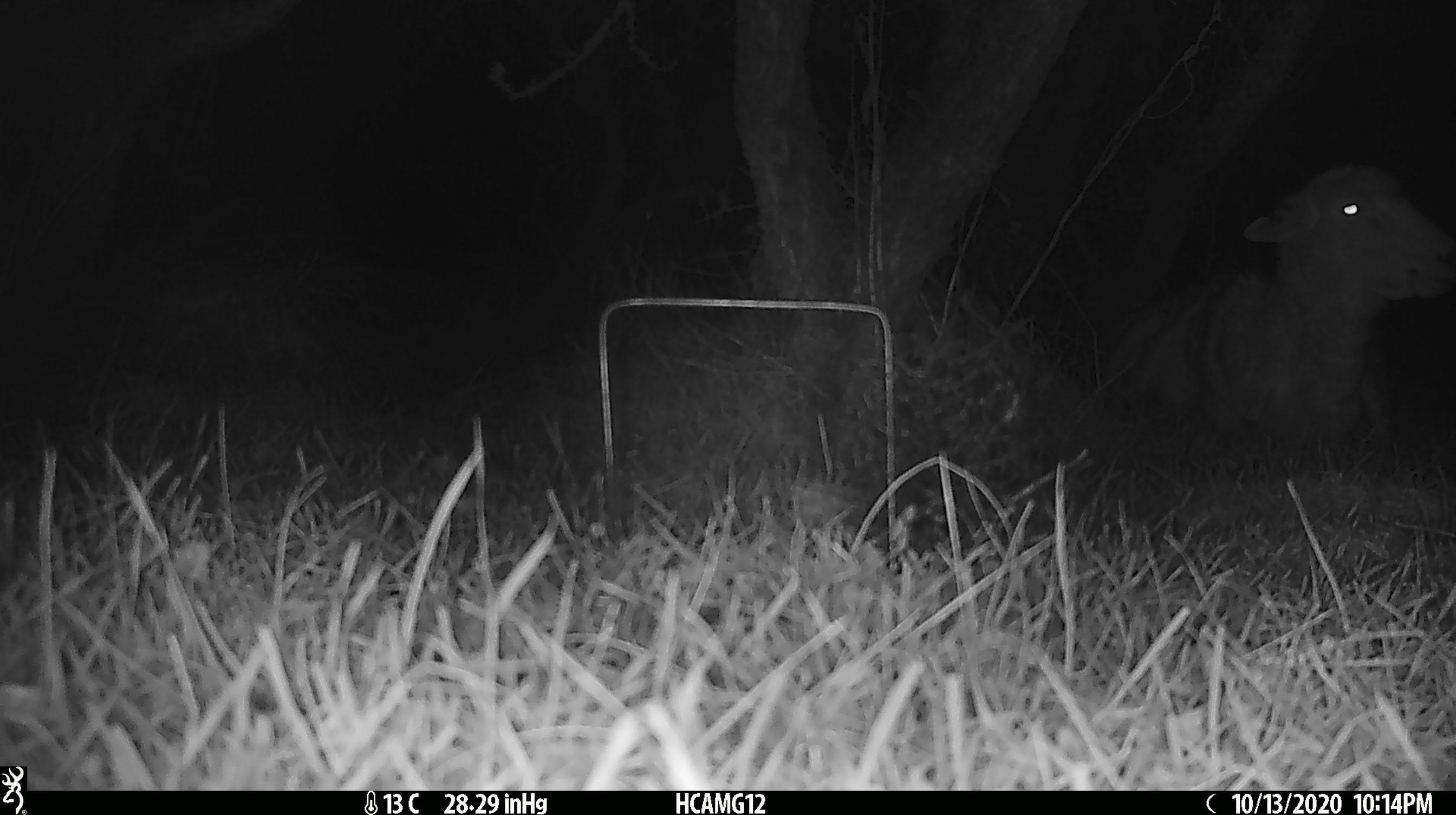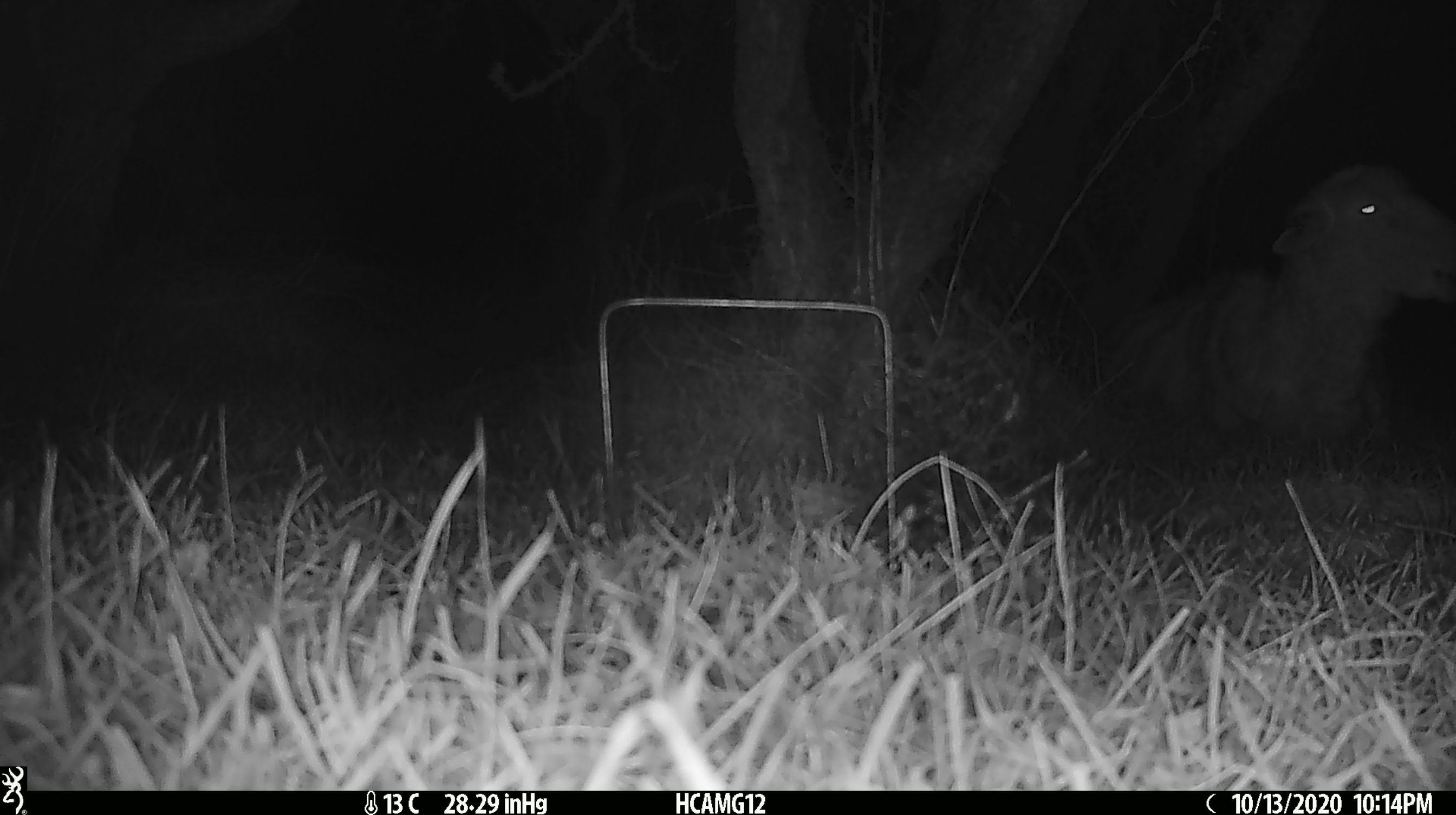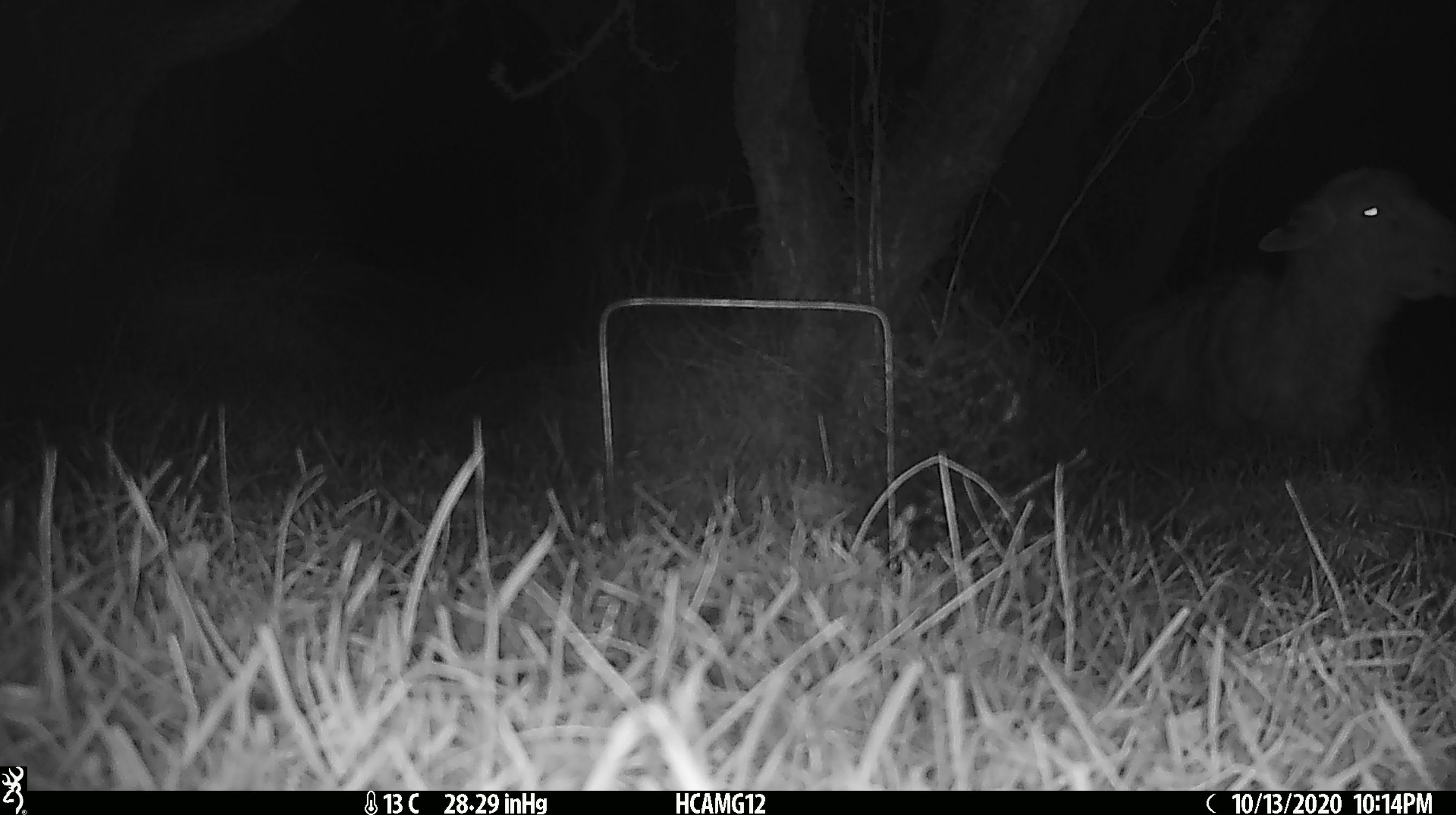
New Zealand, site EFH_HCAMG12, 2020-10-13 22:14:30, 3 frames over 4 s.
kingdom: Animalia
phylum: Chordata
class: Mammalia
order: Artiodactyla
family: Bovidae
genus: Ovis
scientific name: Ovis aries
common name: domestic sheep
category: sheep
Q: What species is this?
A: Sheep (domestic sheep) (Ovis aries).